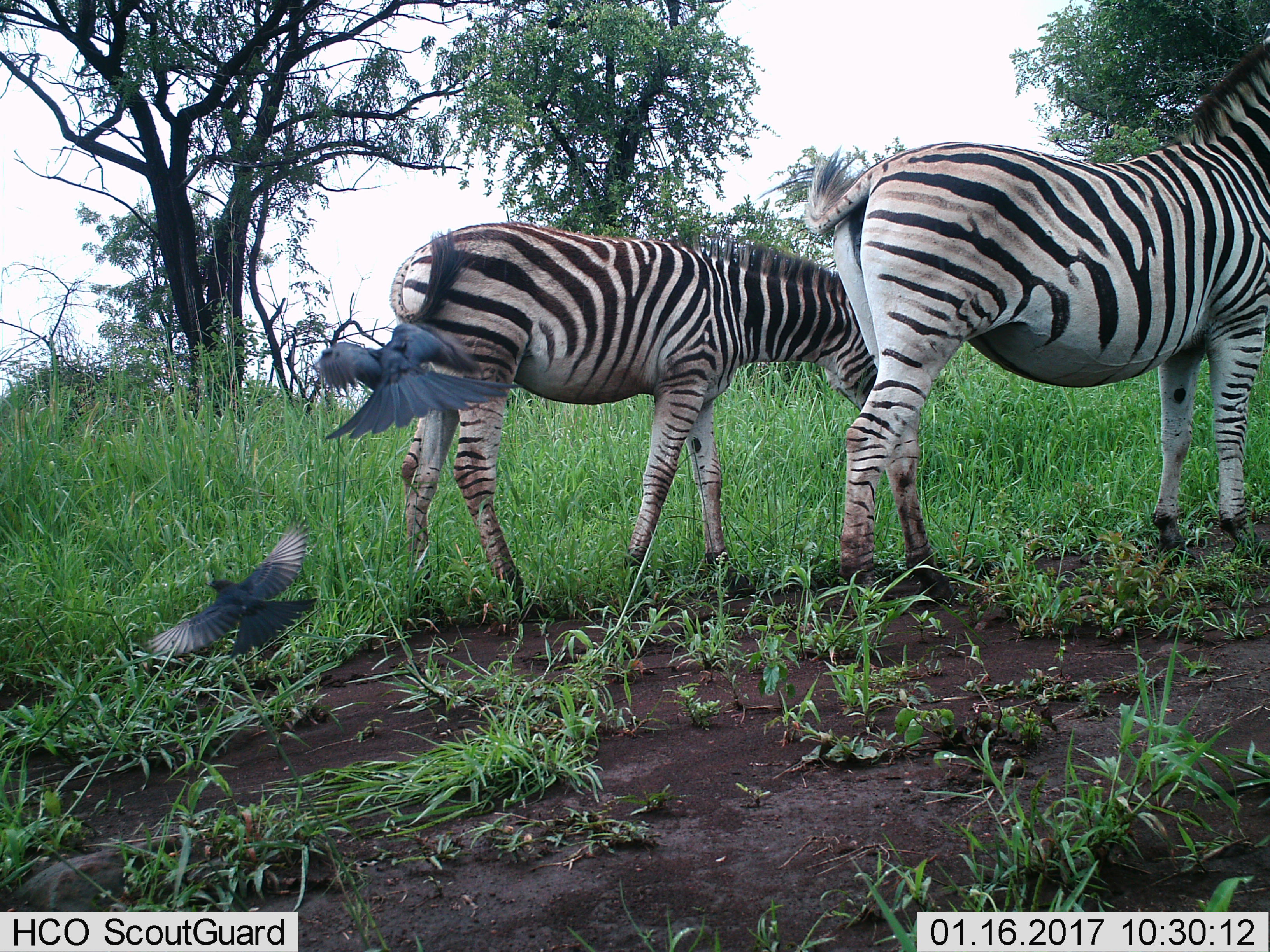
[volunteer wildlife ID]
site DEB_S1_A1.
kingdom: Animalia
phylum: Chordata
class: Aves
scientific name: Aves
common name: bird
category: birdother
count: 2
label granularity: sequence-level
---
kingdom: Animalia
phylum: Chordata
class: Mammalia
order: Perissodactyla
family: Equidae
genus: Equus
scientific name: Equus quagga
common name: plains zebra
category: zebraplains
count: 2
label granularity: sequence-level